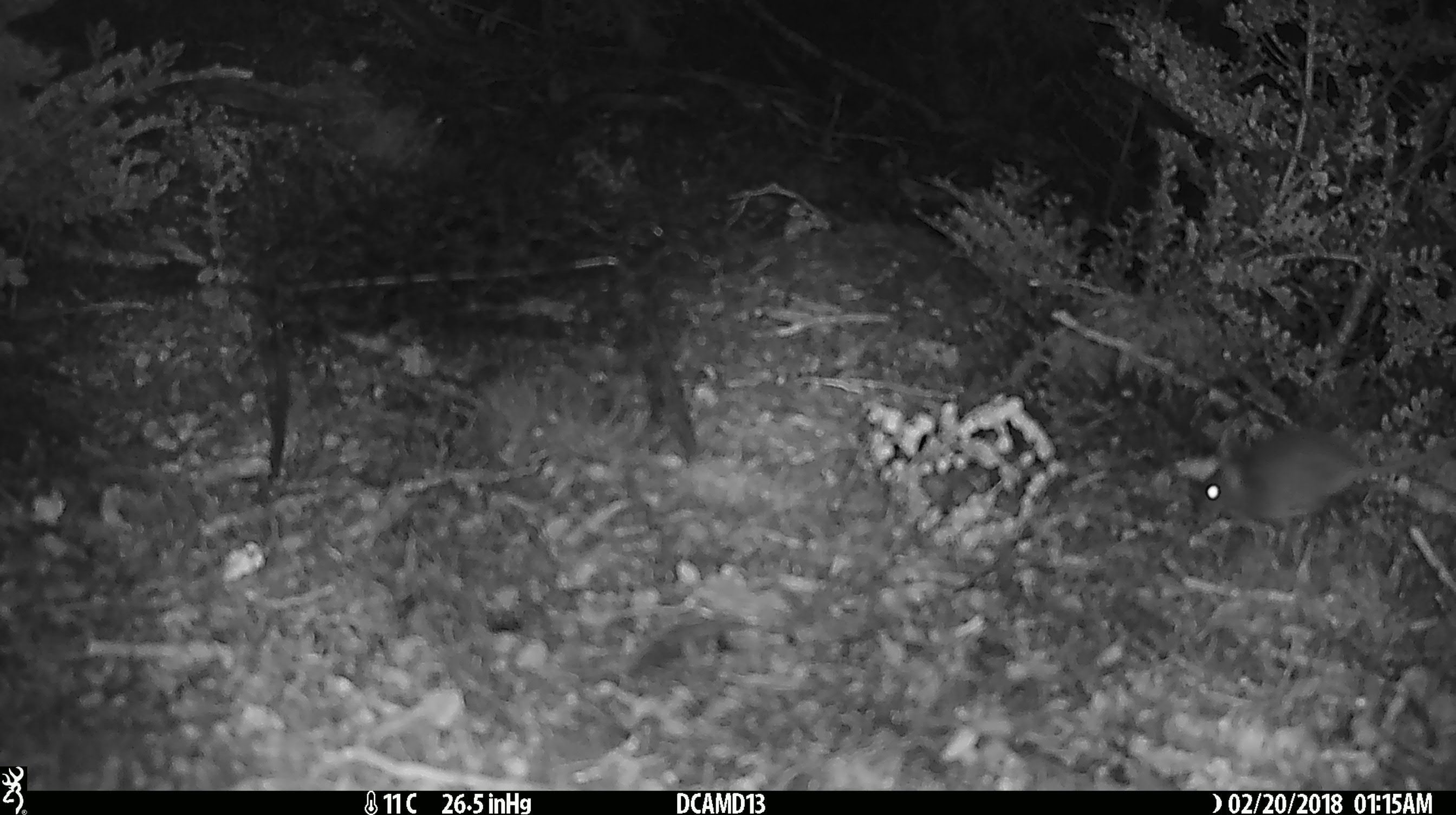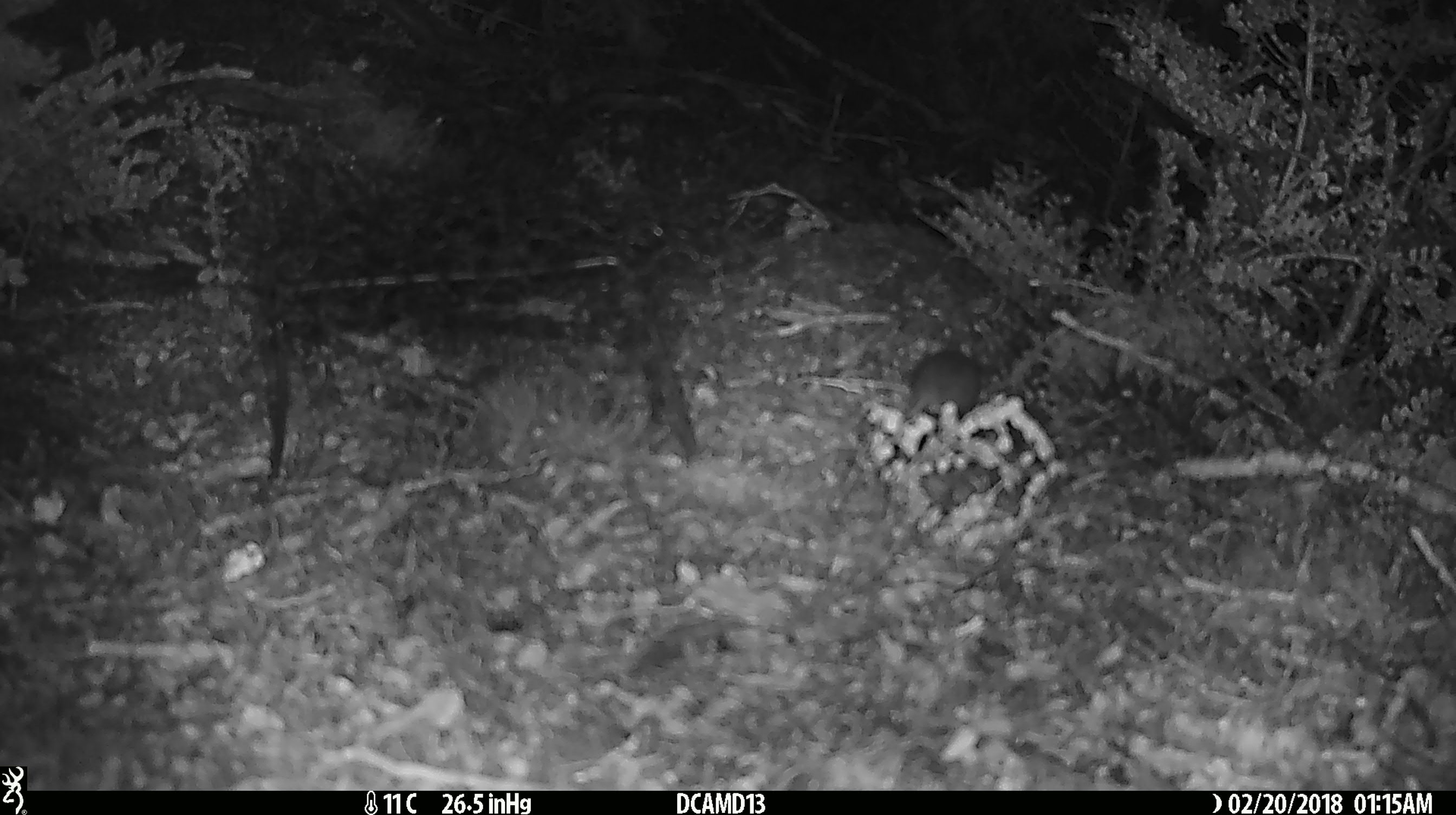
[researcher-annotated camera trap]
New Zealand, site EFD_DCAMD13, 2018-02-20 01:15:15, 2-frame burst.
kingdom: Animalia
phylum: Chordata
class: Mammalia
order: Rodentia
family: Muridae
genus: Mus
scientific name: Mus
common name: mouse